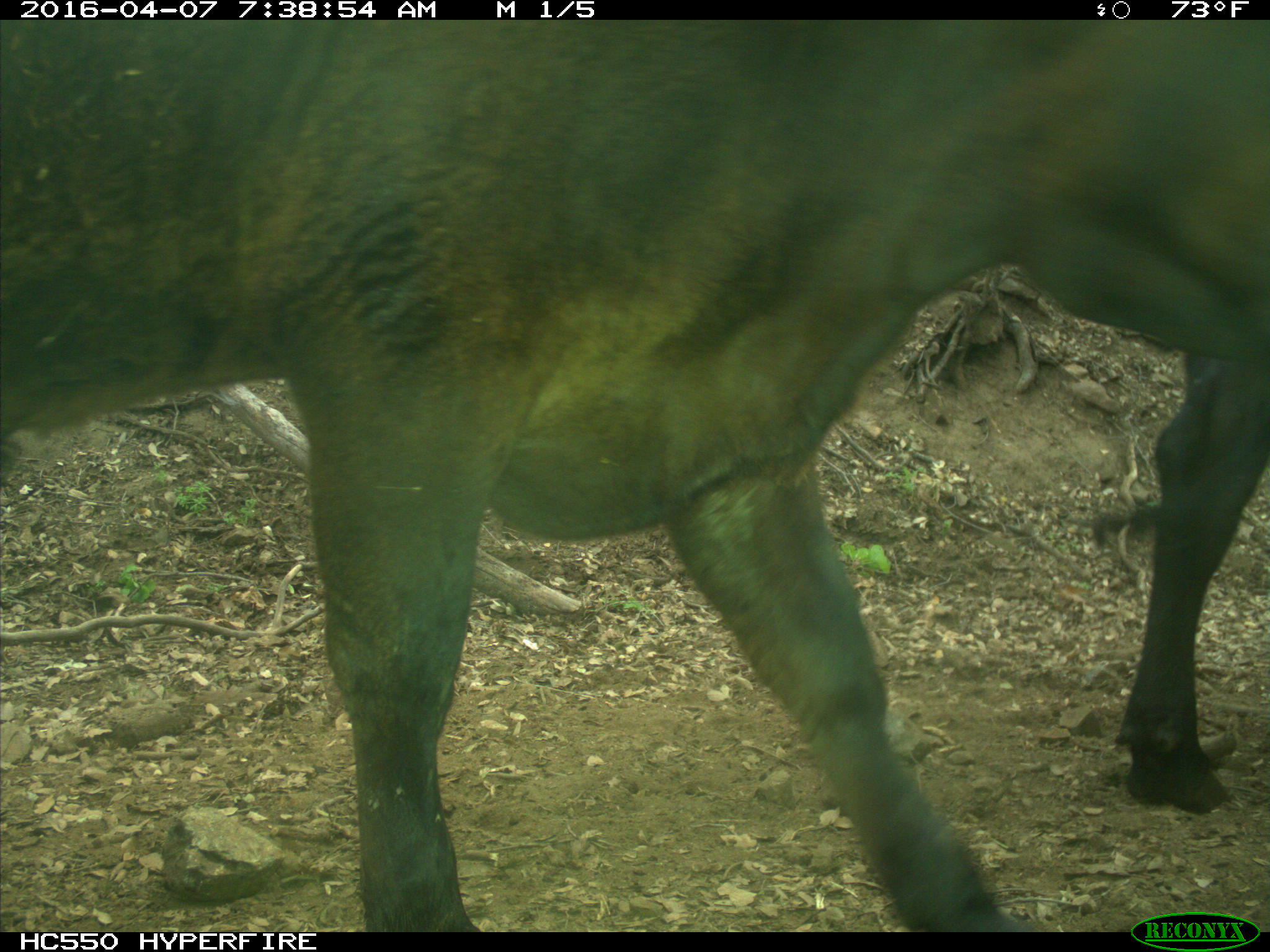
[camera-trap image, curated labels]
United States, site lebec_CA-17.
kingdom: Animalia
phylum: Chordata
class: Mammalia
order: Artiodactyla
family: Bovidae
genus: Bos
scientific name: Bos taurus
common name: domestic cow